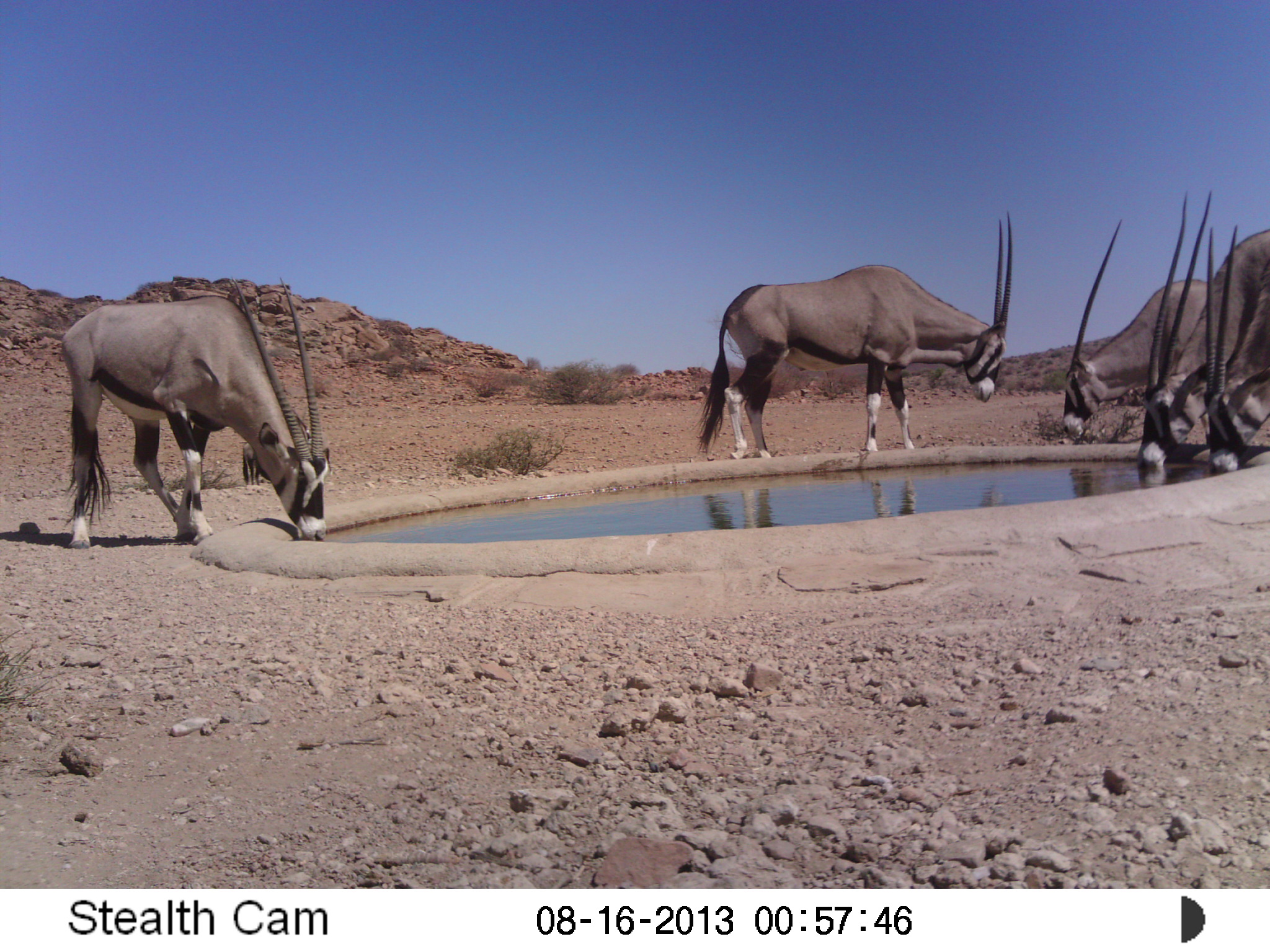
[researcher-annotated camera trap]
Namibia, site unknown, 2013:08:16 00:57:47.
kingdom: Animalia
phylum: Chordata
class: Mammalia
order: Artiodactyla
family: Bovidae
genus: Oryx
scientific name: Oryx gazella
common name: gemsbok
Oryx gazella (gemsbok).